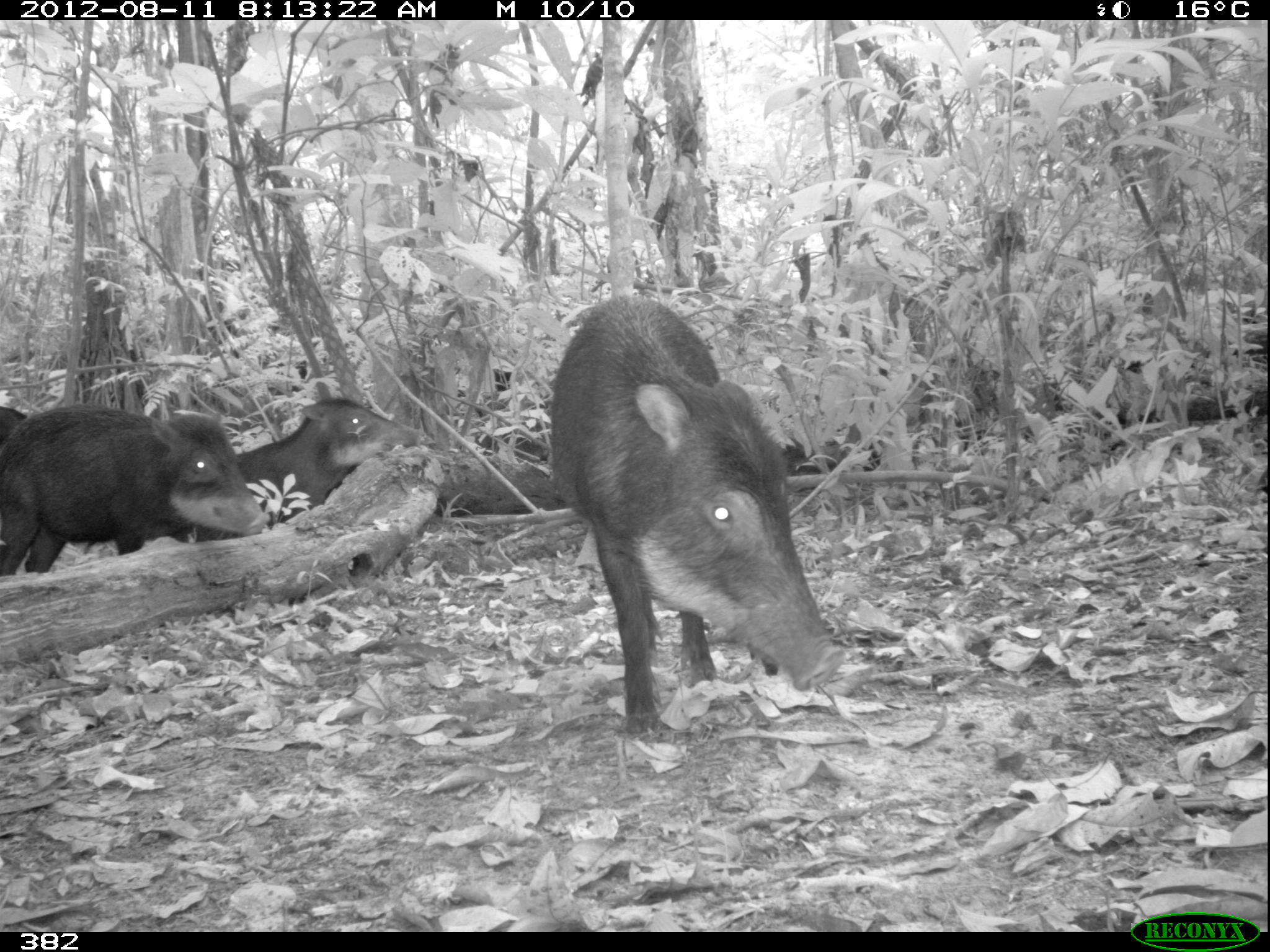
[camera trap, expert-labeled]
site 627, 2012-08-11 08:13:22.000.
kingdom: Animalia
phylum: Chordata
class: Mammalia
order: Artiodactyla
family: Tayassuidae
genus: Tayassu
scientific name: Tayassu pecari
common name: white-lipped peccary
Tayassu pecari (white-lipped peccary).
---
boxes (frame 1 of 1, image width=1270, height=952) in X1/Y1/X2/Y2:
tayassu pecari: 546/292/846/737; 0/400/268/576; 165/396/425/543; 0/406/27/442